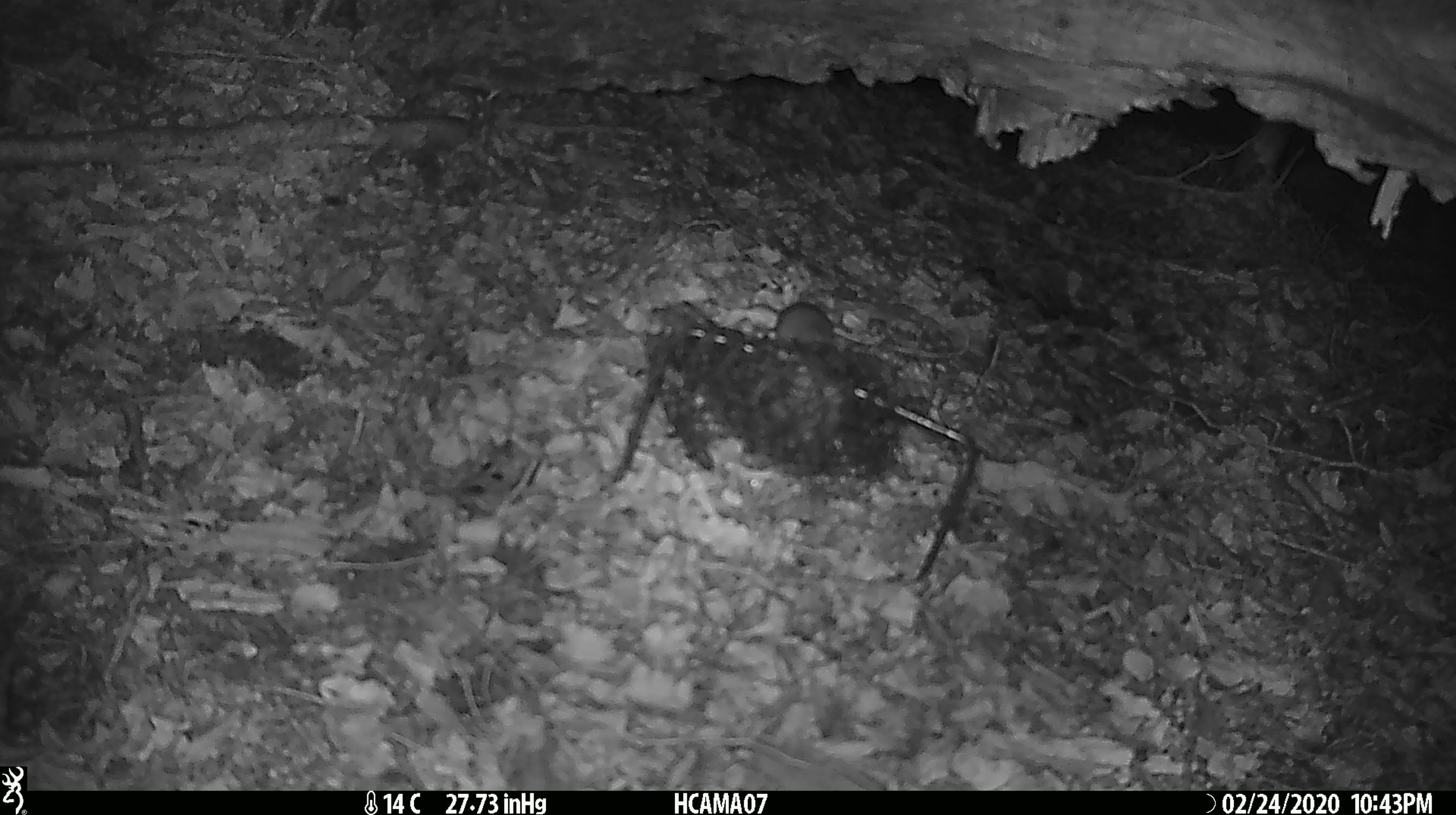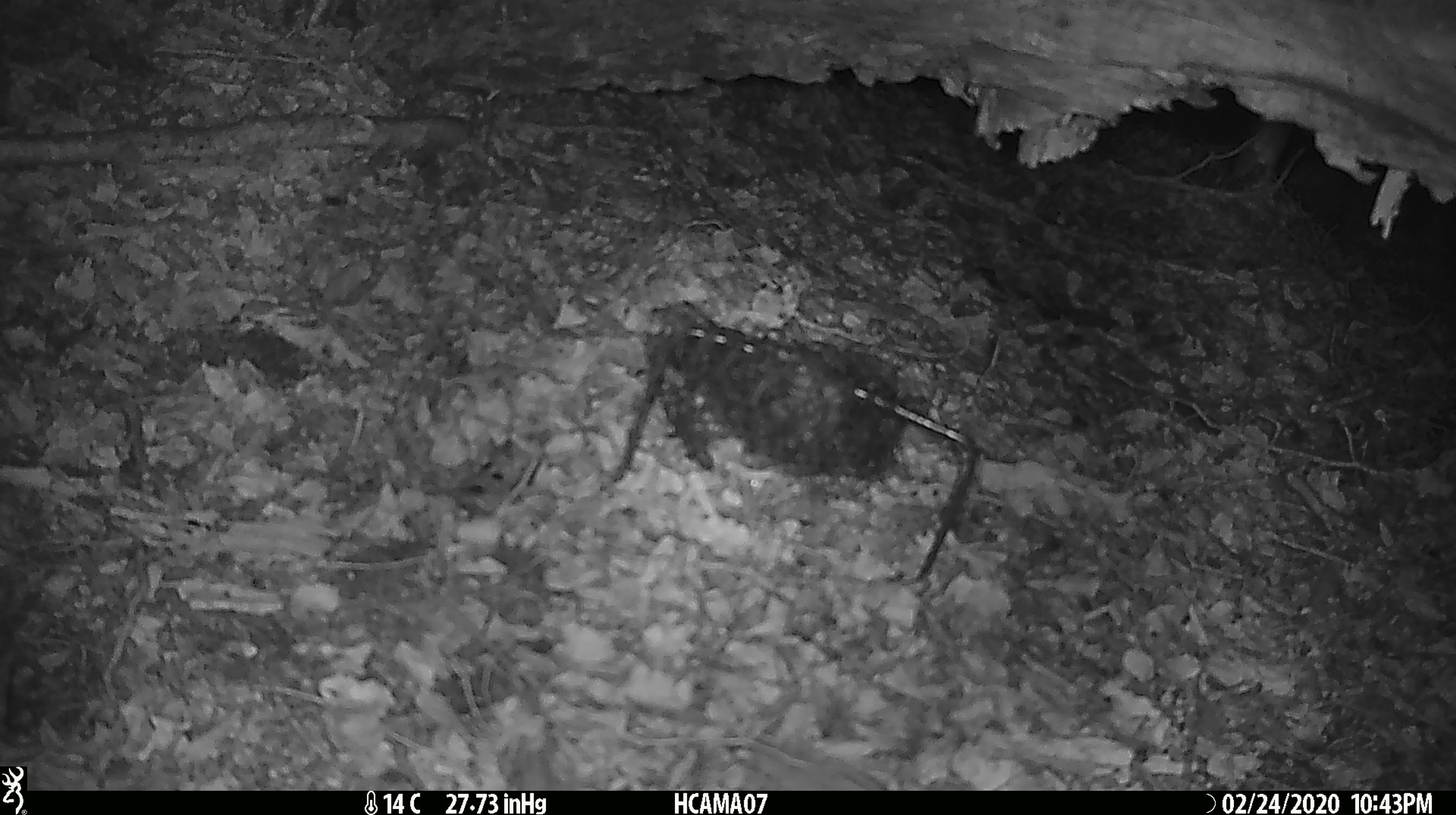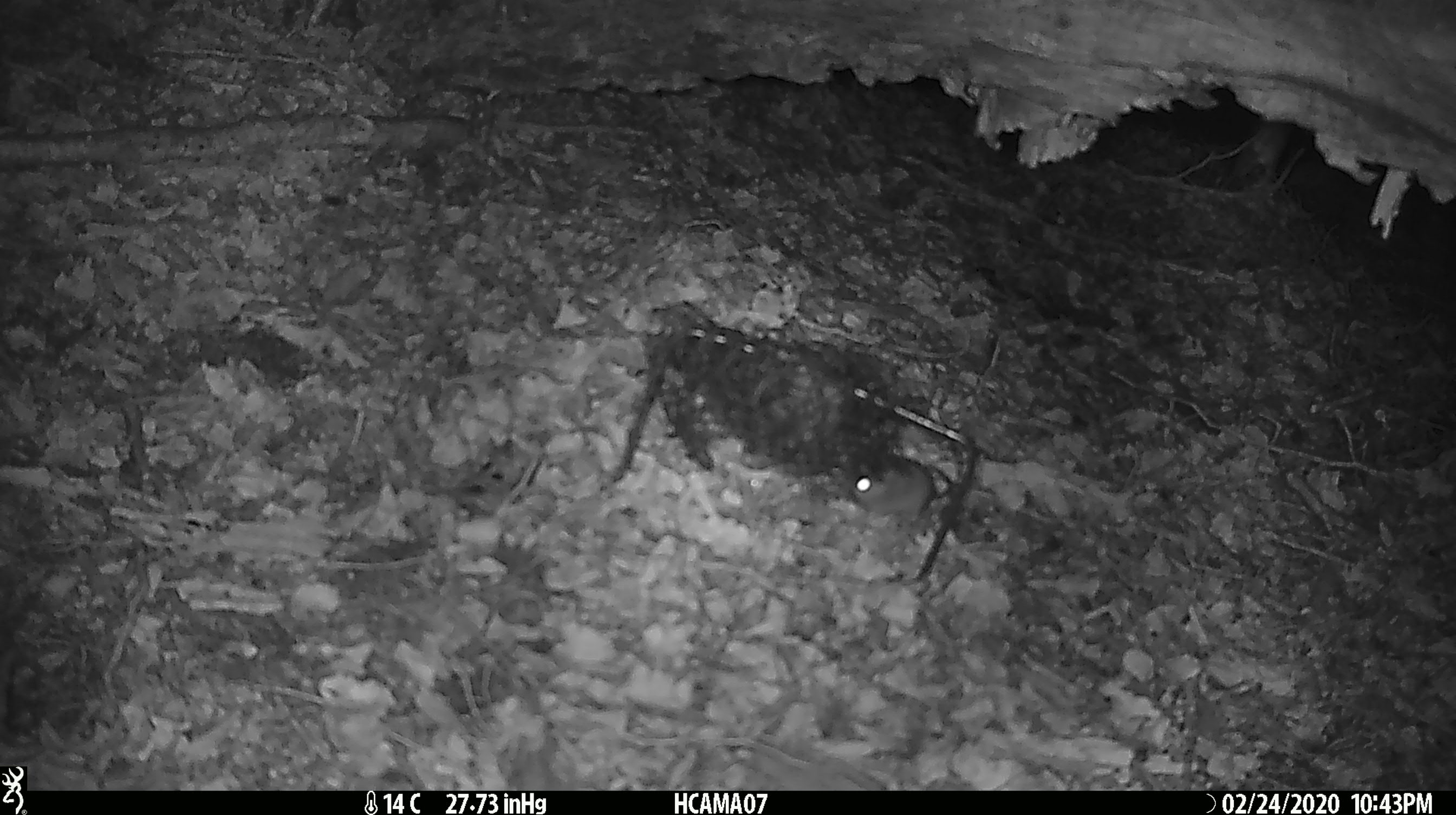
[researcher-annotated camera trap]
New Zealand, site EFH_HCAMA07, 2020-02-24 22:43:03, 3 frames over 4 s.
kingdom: Animalia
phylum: Chordata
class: Mammalia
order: Rodentia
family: Muridae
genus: Mus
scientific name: Mus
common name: mouse